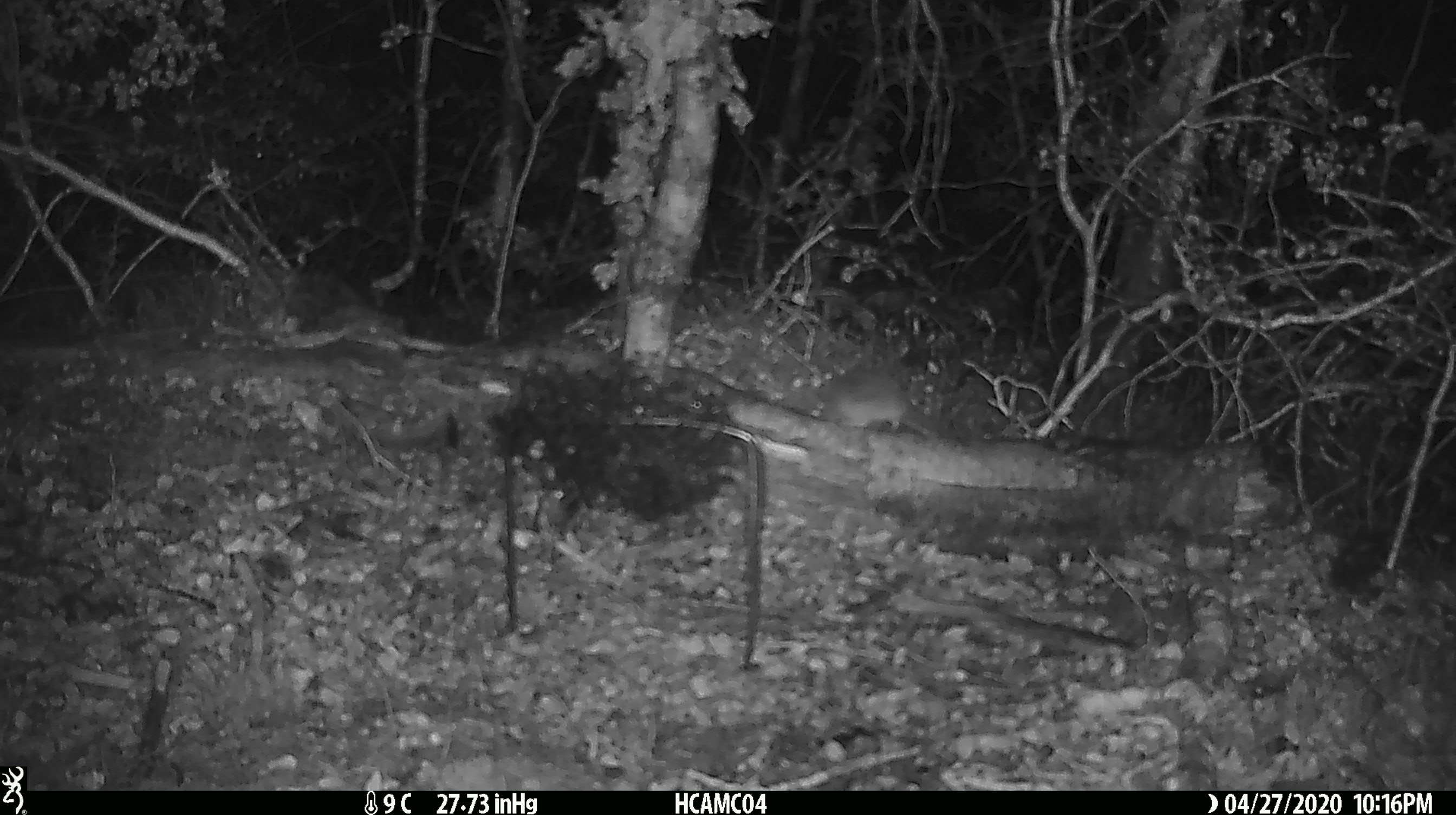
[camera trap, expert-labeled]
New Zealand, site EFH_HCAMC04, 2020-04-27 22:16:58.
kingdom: Animalia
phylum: Chordata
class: Mammalia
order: Rodentia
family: Muridae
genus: Mus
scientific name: Mus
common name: mouse